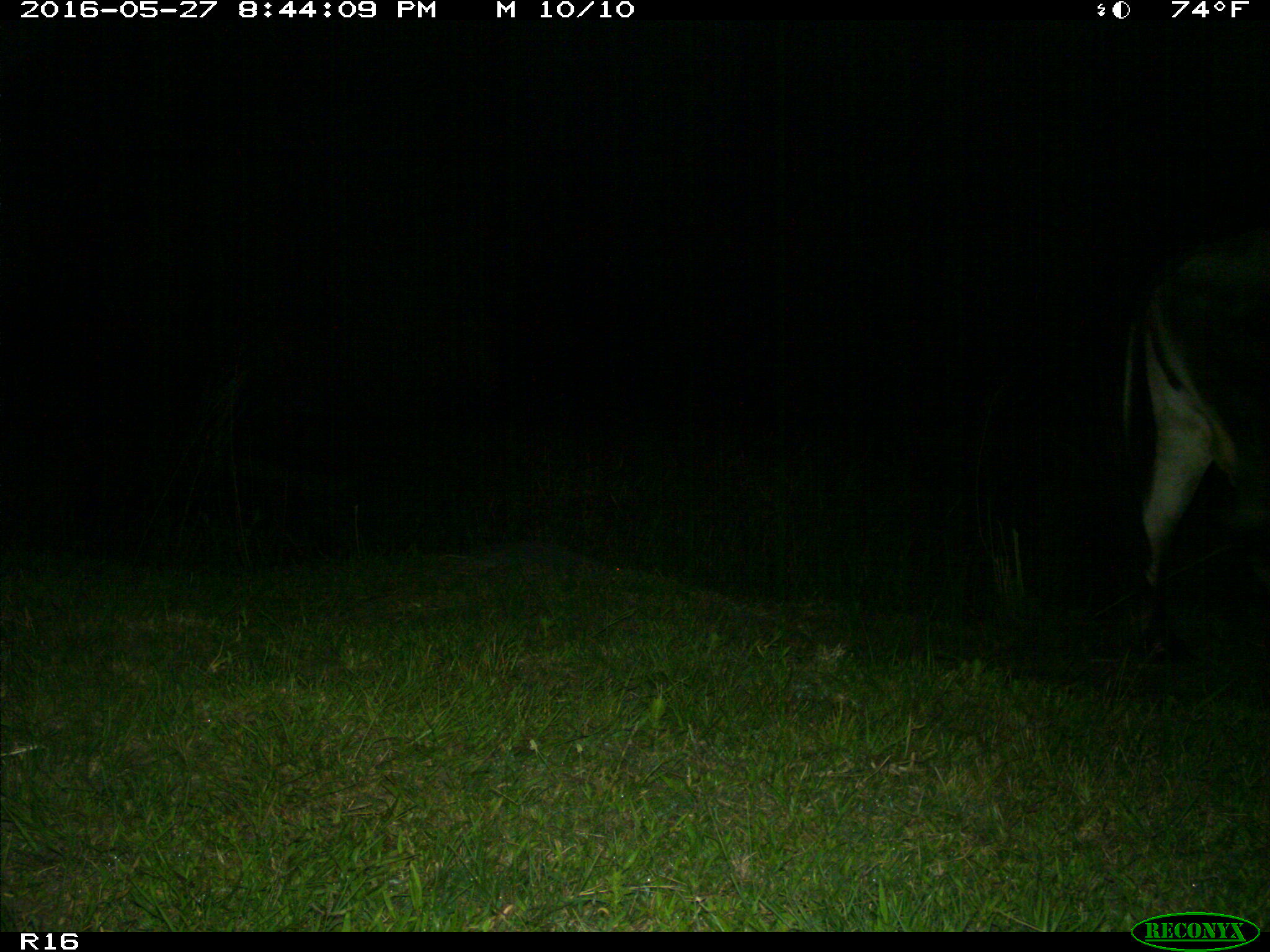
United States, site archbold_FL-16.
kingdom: Animalia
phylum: Chordata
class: Mammalia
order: Artiodactyla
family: Bovidae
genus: Bos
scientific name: Bos taurus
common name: domestic cow